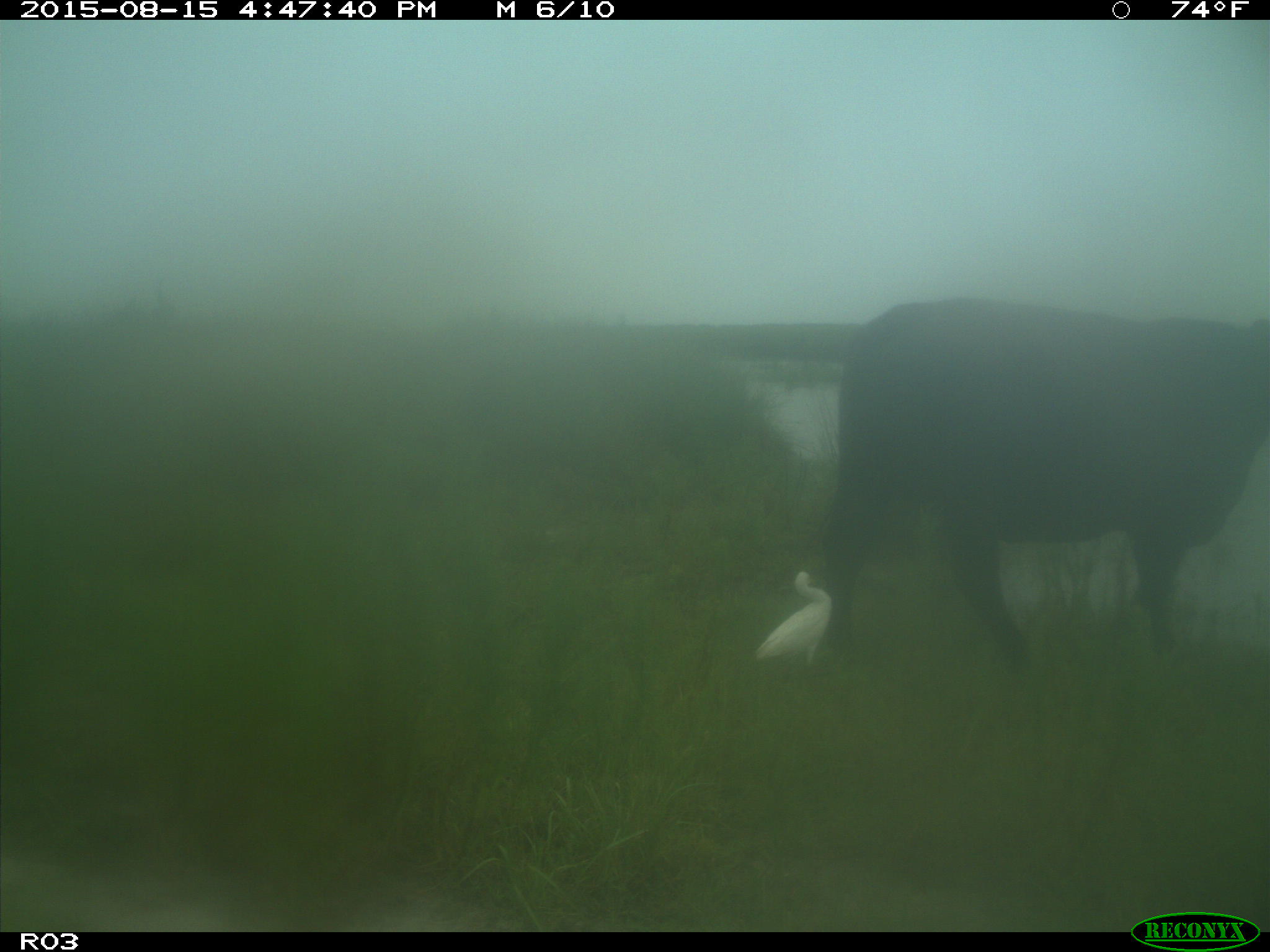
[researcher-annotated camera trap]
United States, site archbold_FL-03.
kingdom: Animalia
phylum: Chordata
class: Mammalia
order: Artiodactyla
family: Bovidae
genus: Bos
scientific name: Bos taurus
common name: domestic cow